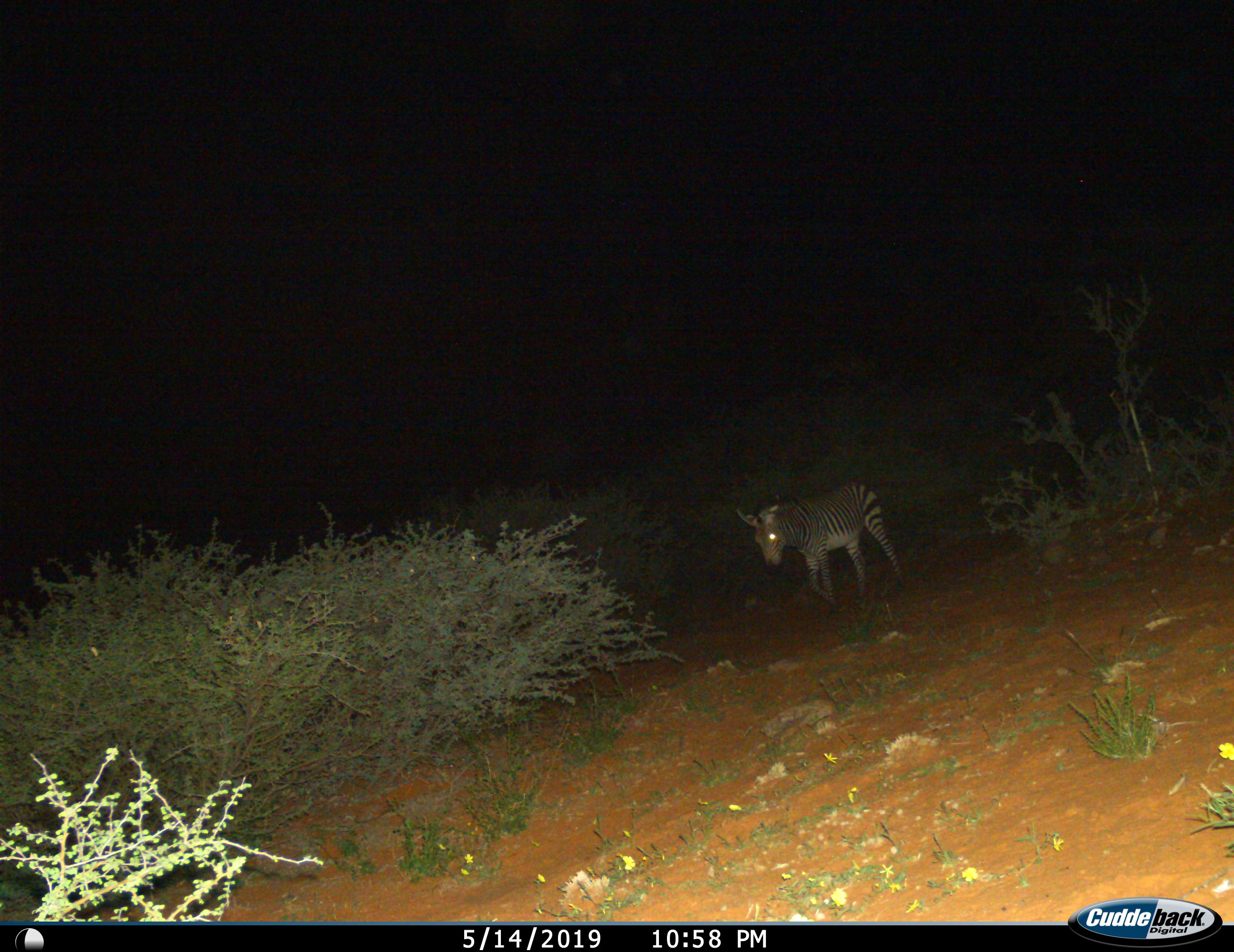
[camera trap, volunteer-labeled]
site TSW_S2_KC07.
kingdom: Animalia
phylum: Chordata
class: Mammalia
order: Perissodactyla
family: Equidae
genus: Equus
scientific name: Equus quagga burchellii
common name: burchell's zebra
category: zebraburchells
Zebraburchells (burchell's zebra) (Equus quagga burchellii), count 1. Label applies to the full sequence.